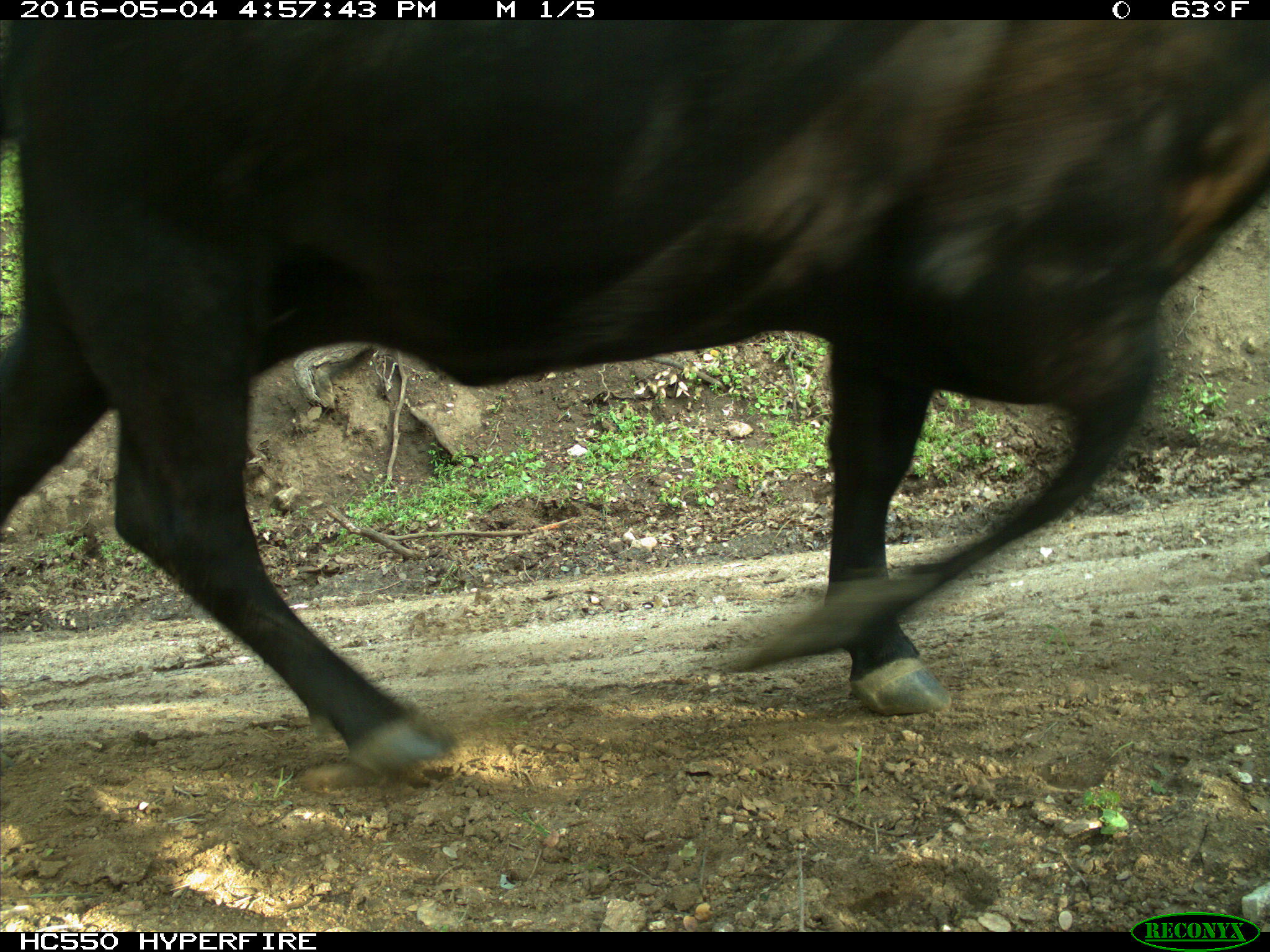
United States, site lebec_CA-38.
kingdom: Animalia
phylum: Chordata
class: Mammalia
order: Artiodactyla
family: Bovidae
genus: Bos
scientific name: Bos taurus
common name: domestic cow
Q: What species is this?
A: Bos taurus (domestic cow).